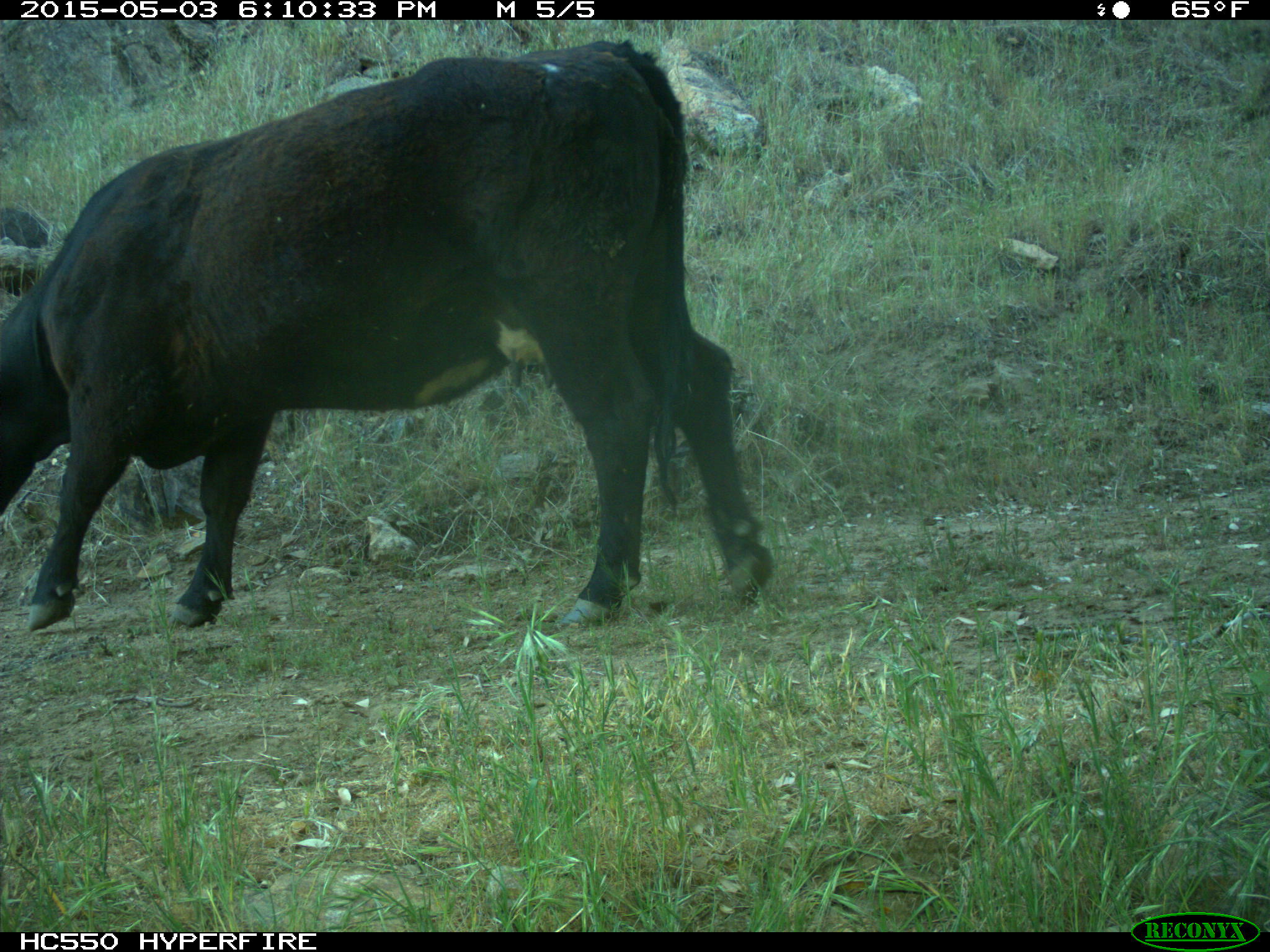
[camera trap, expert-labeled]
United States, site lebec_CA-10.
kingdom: Animalia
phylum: Chordata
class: Mammalia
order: Artiodactyla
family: Bovidae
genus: Bos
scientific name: Bos taurus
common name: domestic cow